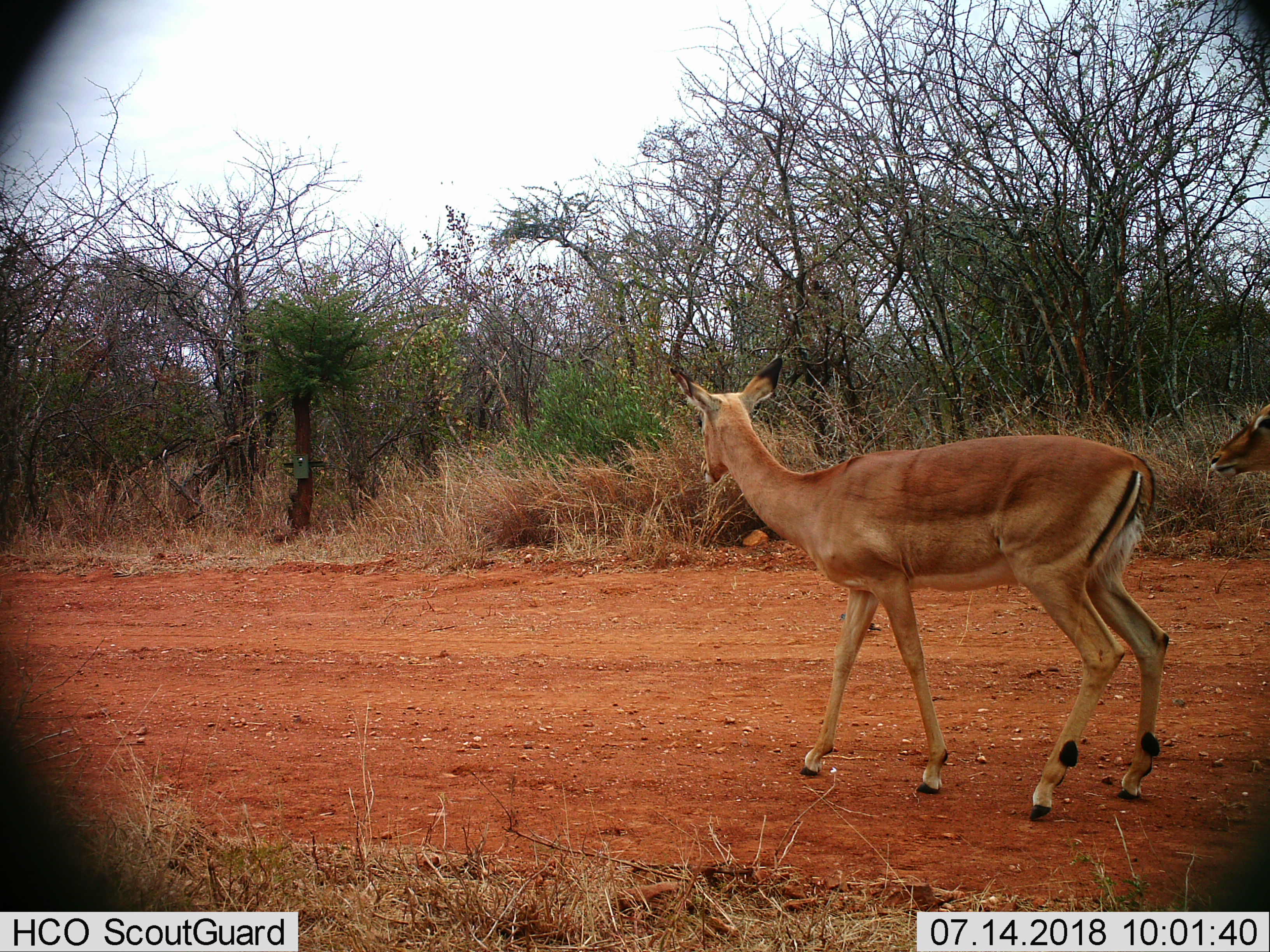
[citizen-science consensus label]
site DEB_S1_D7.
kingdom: Animalia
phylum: Chordata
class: Mammalia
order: Artiodactyla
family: Bovidae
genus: Aepyceros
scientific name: Aepyceros melampus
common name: impala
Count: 2.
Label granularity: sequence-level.